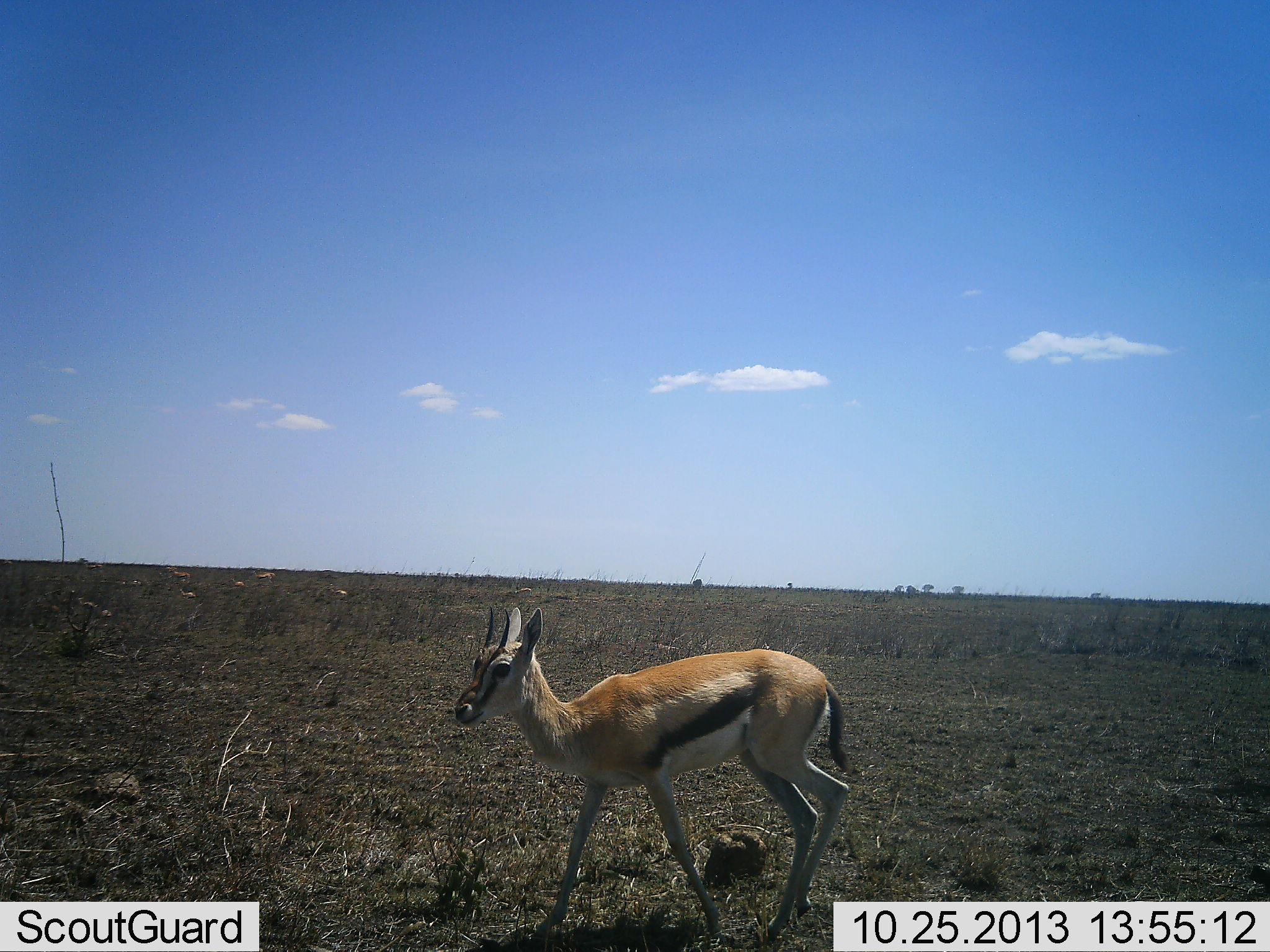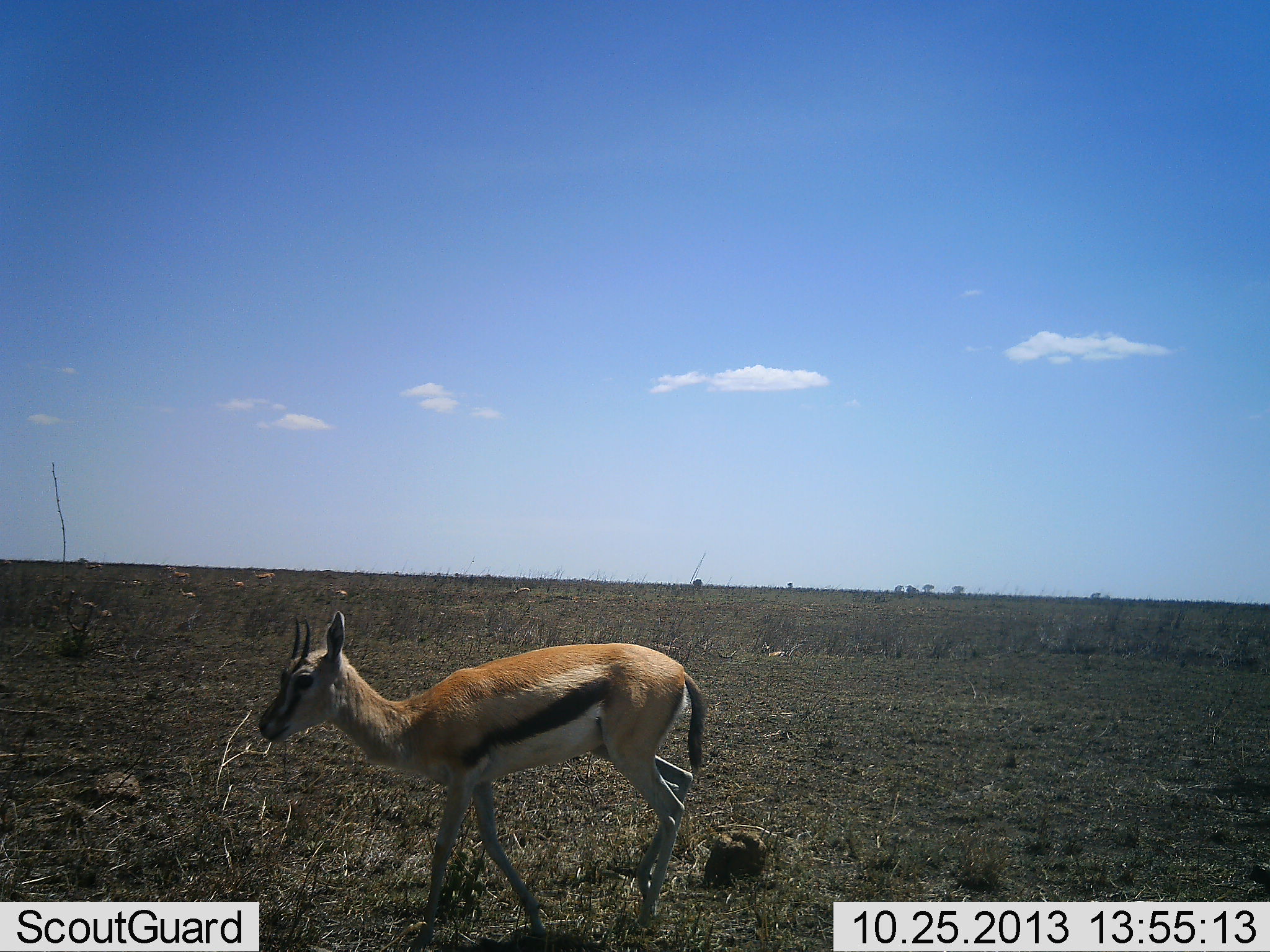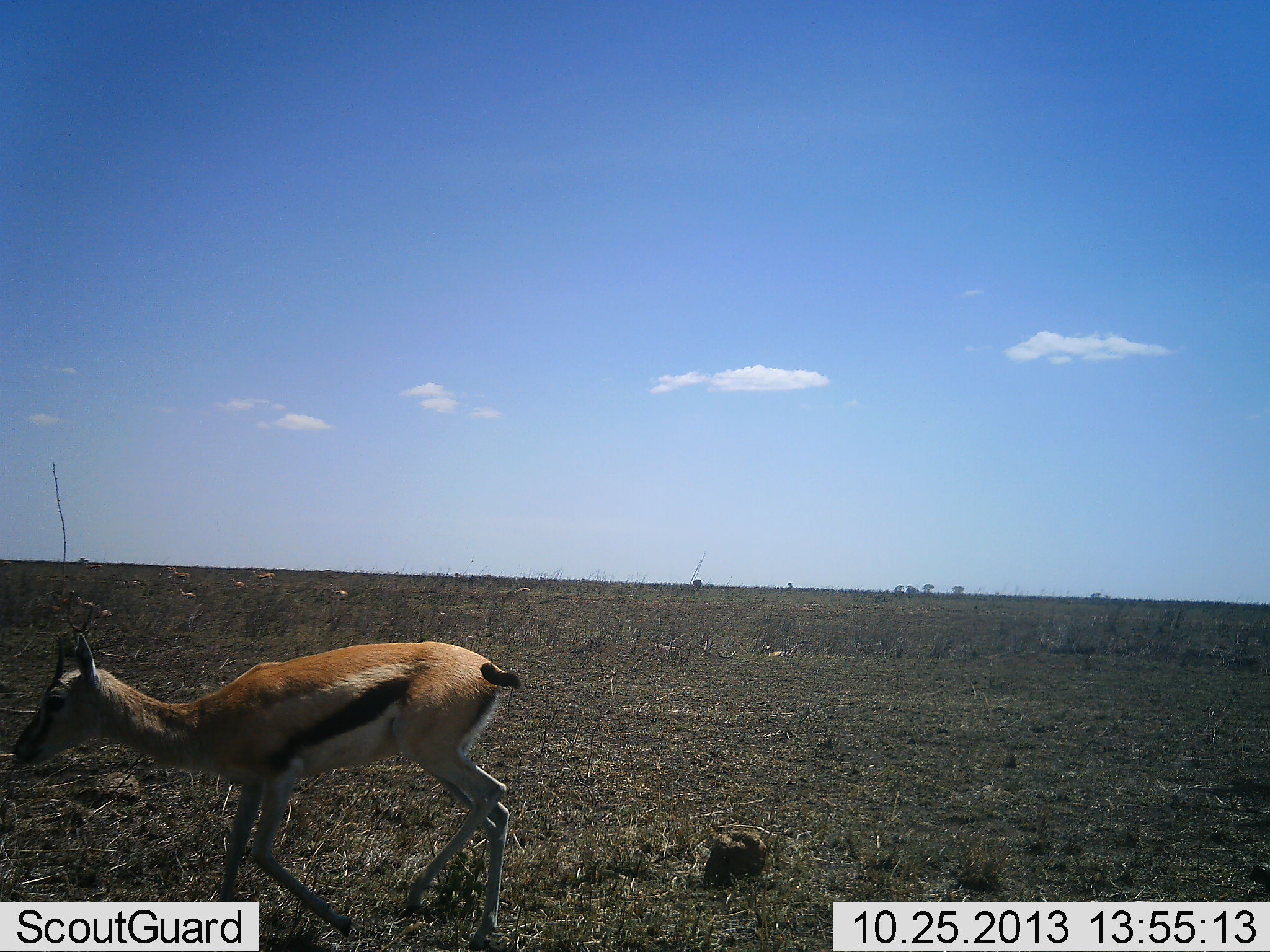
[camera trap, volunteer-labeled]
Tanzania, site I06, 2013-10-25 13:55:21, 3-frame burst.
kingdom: Animalia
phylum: Chordata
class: Mammalia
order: Artiodactyla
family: Bovidae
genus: Eudorcas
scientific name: Eudorcas thomsonii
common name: thomson's gazelle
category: gazellethomsons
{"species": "gazellethomsons (thomson's gazelle) (Eudorcas thomsonii)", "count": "1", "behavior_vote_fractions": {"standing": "30%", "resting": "10%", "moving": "100%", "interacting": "0%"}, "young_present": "0%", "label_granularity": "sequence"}